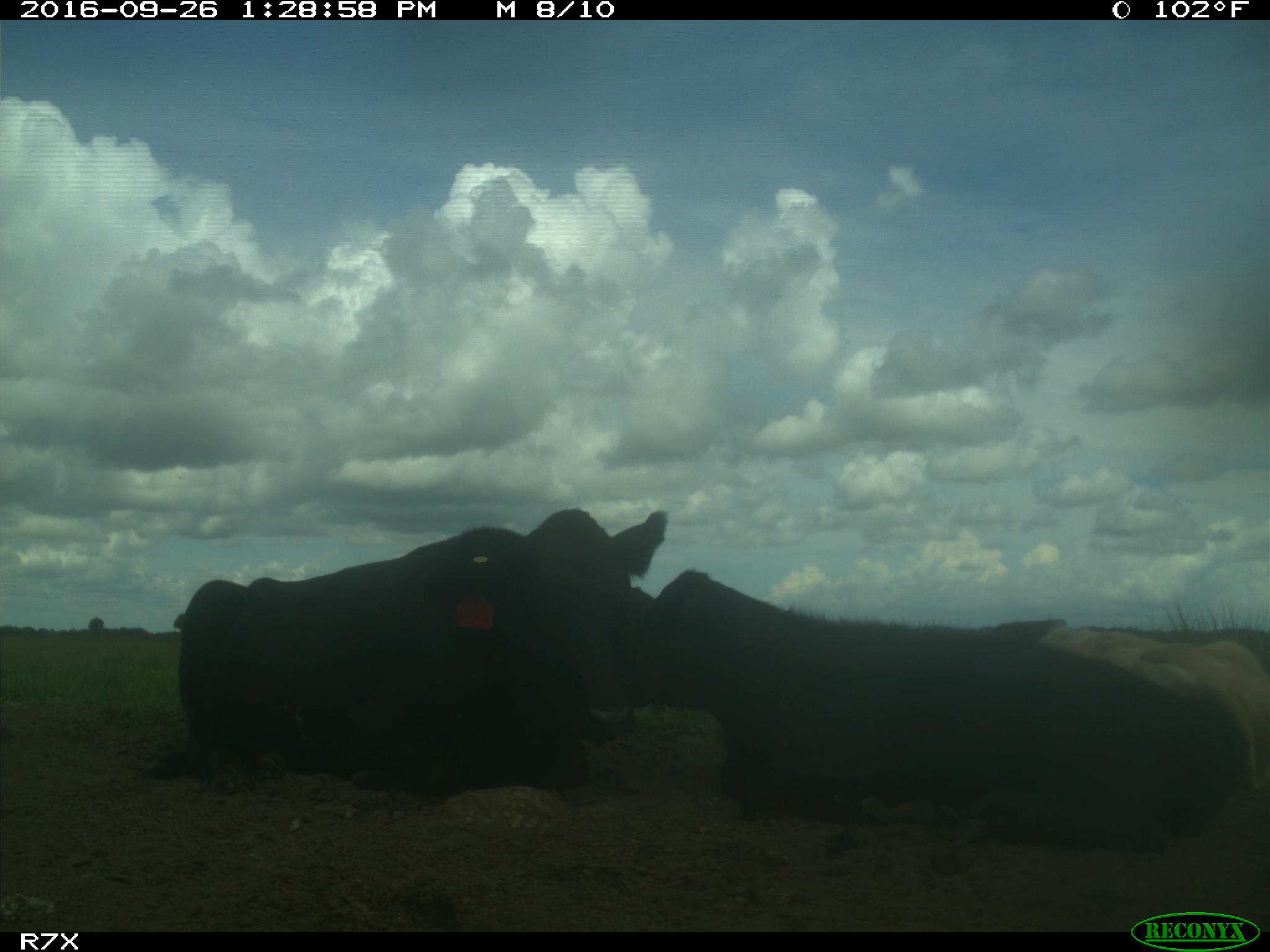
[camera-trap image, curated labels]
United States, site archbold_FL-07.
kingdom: Animalia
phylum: Chordata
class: Mammalia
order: Artiodactyla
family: Bovidae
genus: Bos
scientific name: Bos taurus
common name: domestic cow